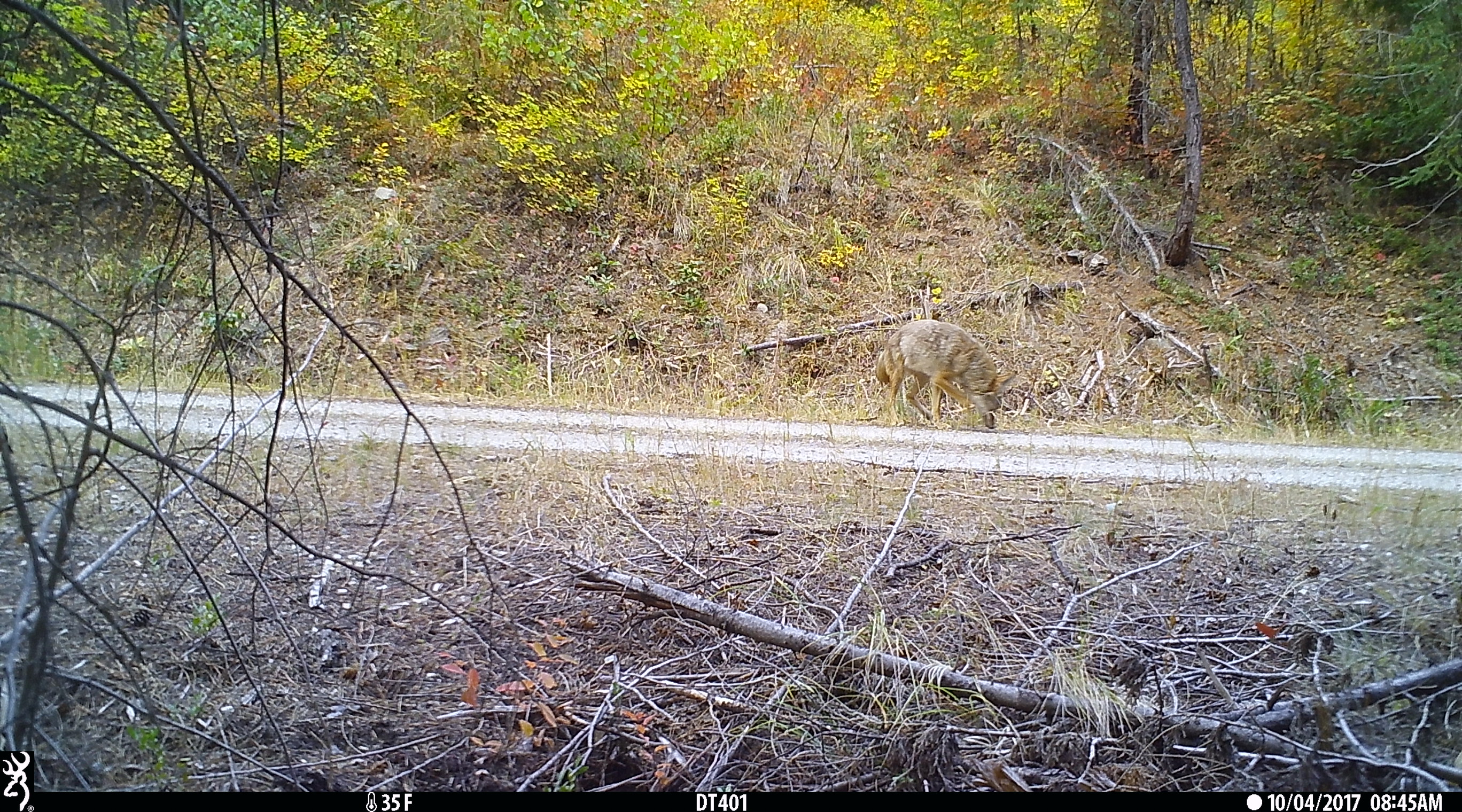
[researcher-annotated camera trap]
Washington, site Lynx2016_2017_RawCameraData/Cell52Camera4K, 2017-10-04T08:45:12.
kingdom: Animalia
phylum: Chordata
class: Mammalia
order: Carnivora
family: Canidae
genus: Canis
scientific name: Canis latrans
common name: coyote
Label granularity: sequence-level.